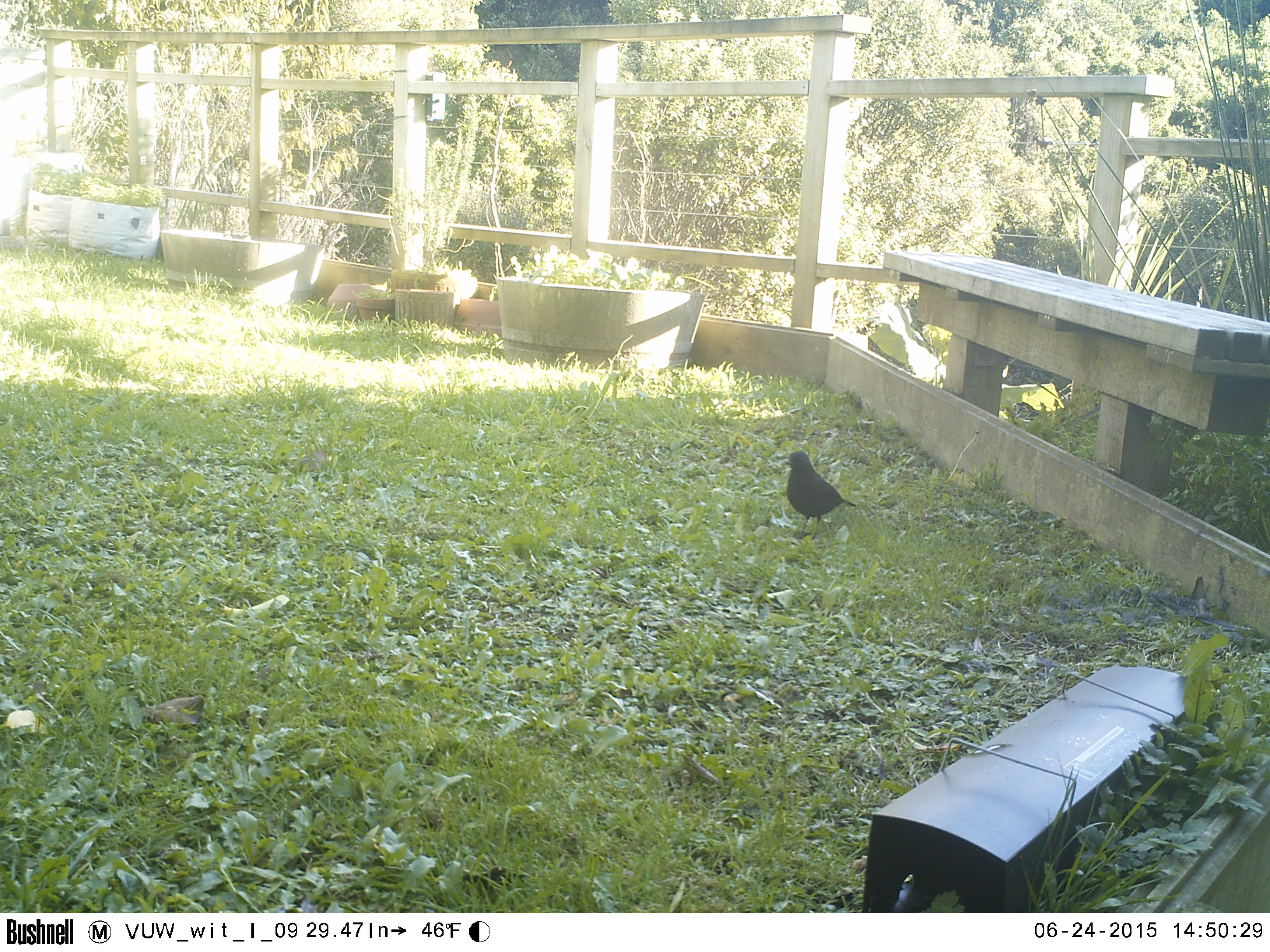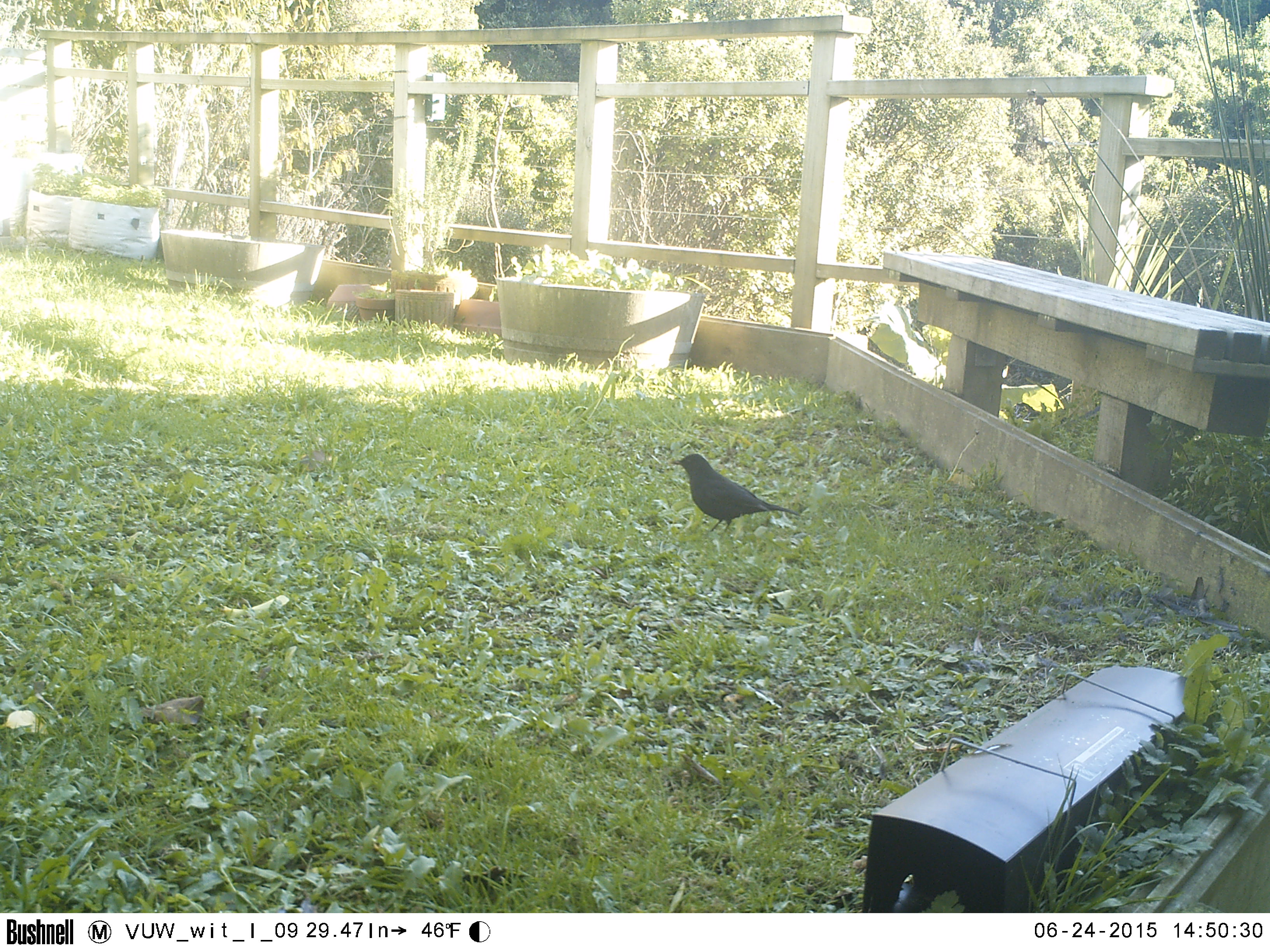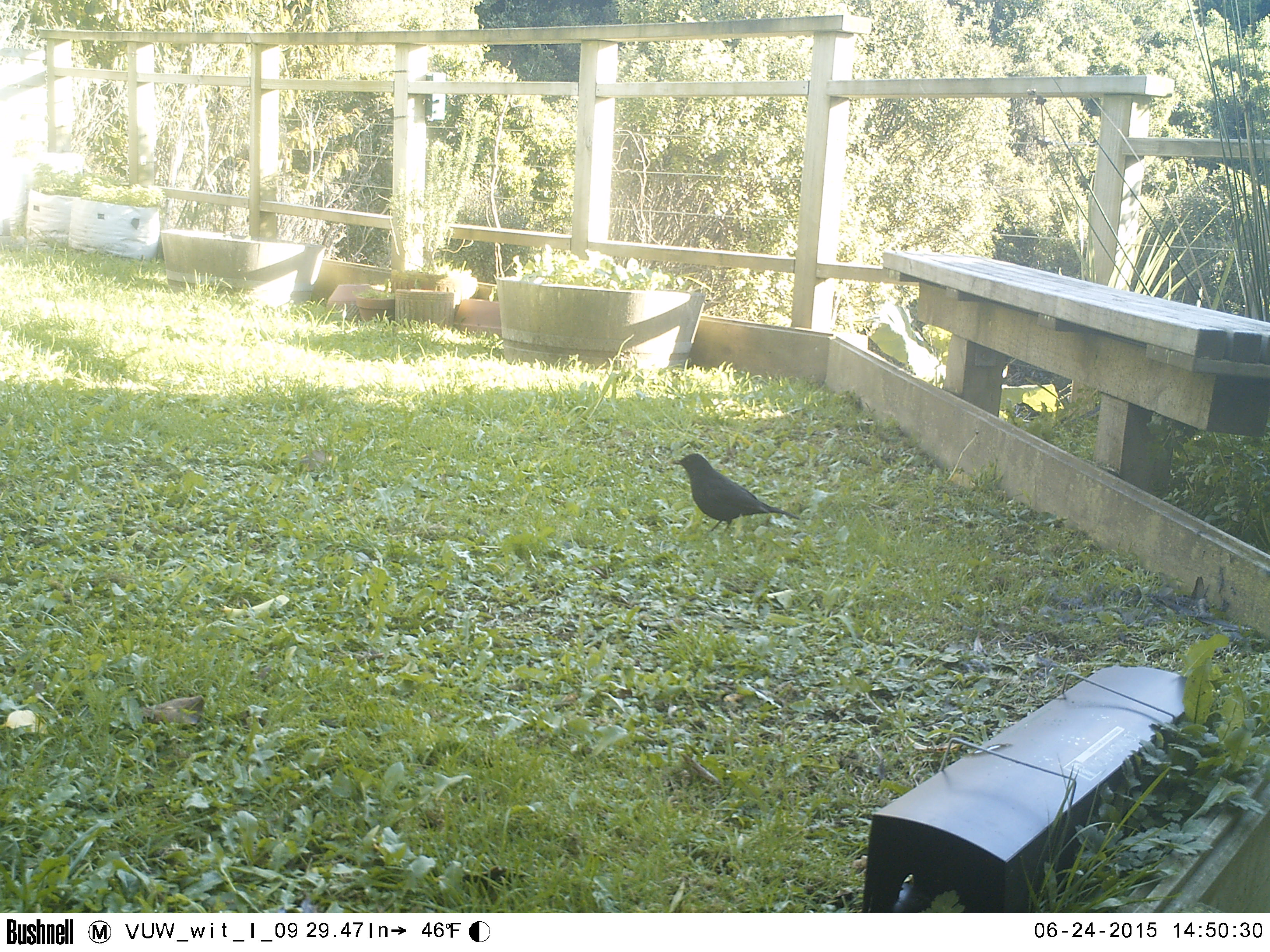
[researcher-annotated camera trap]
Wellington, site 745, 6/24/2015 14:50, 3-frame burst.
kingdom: Animalia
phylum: Chordata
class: Aves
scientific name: Aves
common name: bird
Bird (Aves).